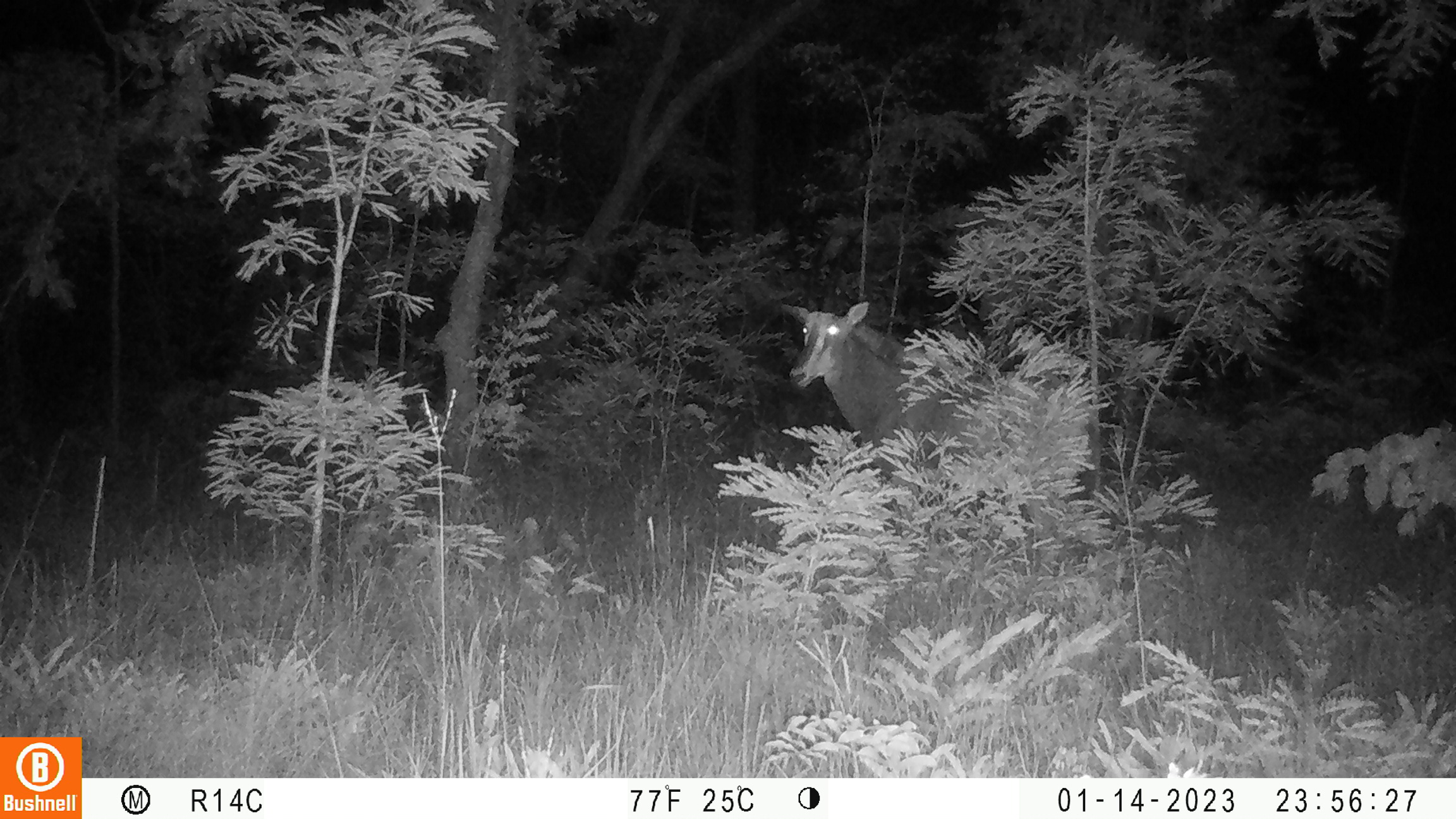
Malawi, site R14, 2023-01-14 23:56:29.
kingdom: Animalia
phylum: Chordata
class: Mammalia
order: Artiodactyla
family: Bovidae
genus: Hippotragus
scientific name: Hippotragus niger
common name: sable antelope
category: sable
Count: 1.